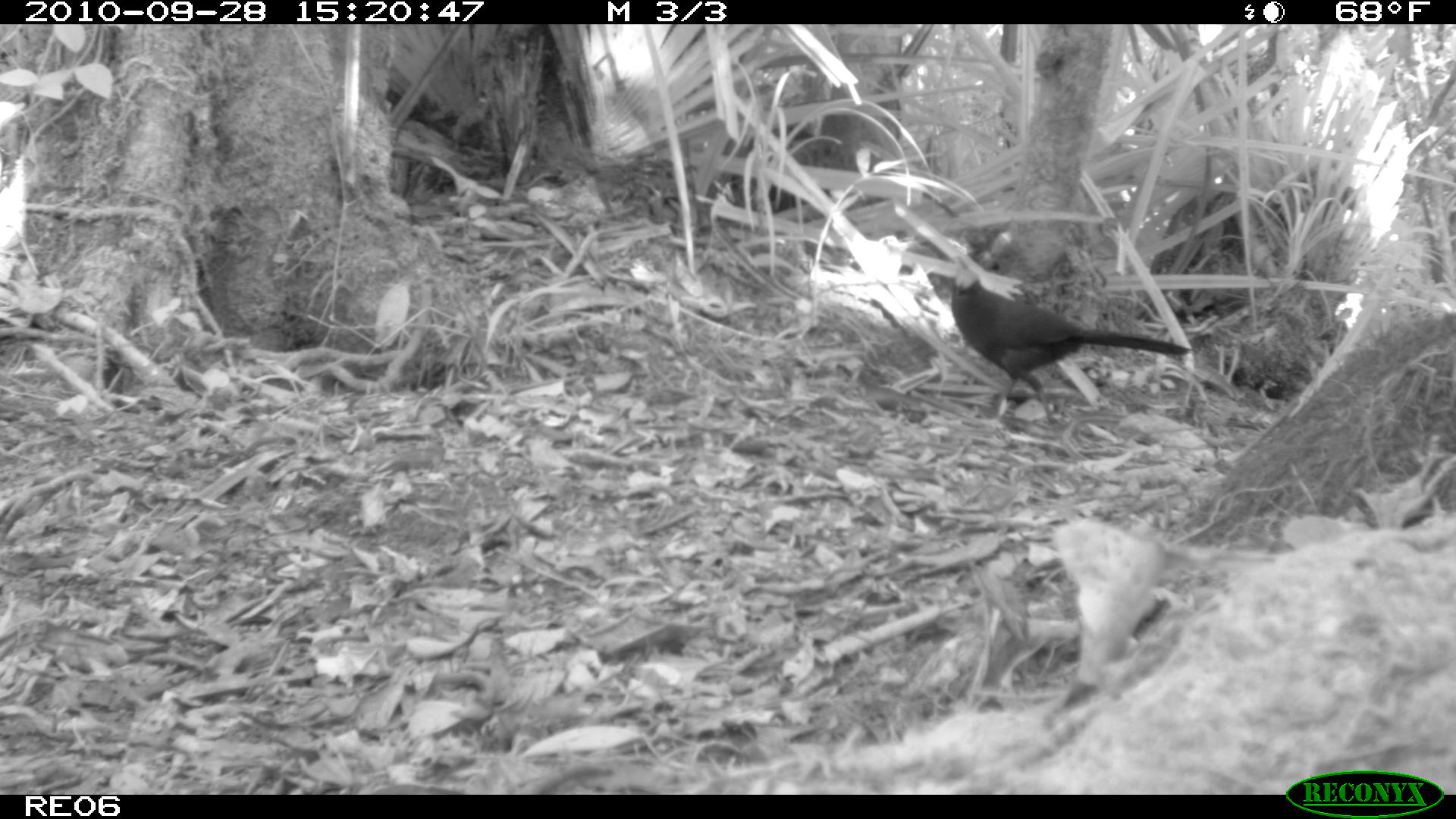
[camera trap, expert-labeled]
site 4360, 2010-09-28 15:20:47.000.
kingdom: Animalia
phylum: Chordata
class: Aves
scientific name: Aves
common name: bird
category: unknown bird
Unknown bird (bird) (Aves), count 1.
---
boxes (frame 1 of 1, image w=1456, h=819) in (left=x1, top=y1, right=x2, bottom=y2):
unknown bird: (left=951, top=267, right=1192, bottom=424)